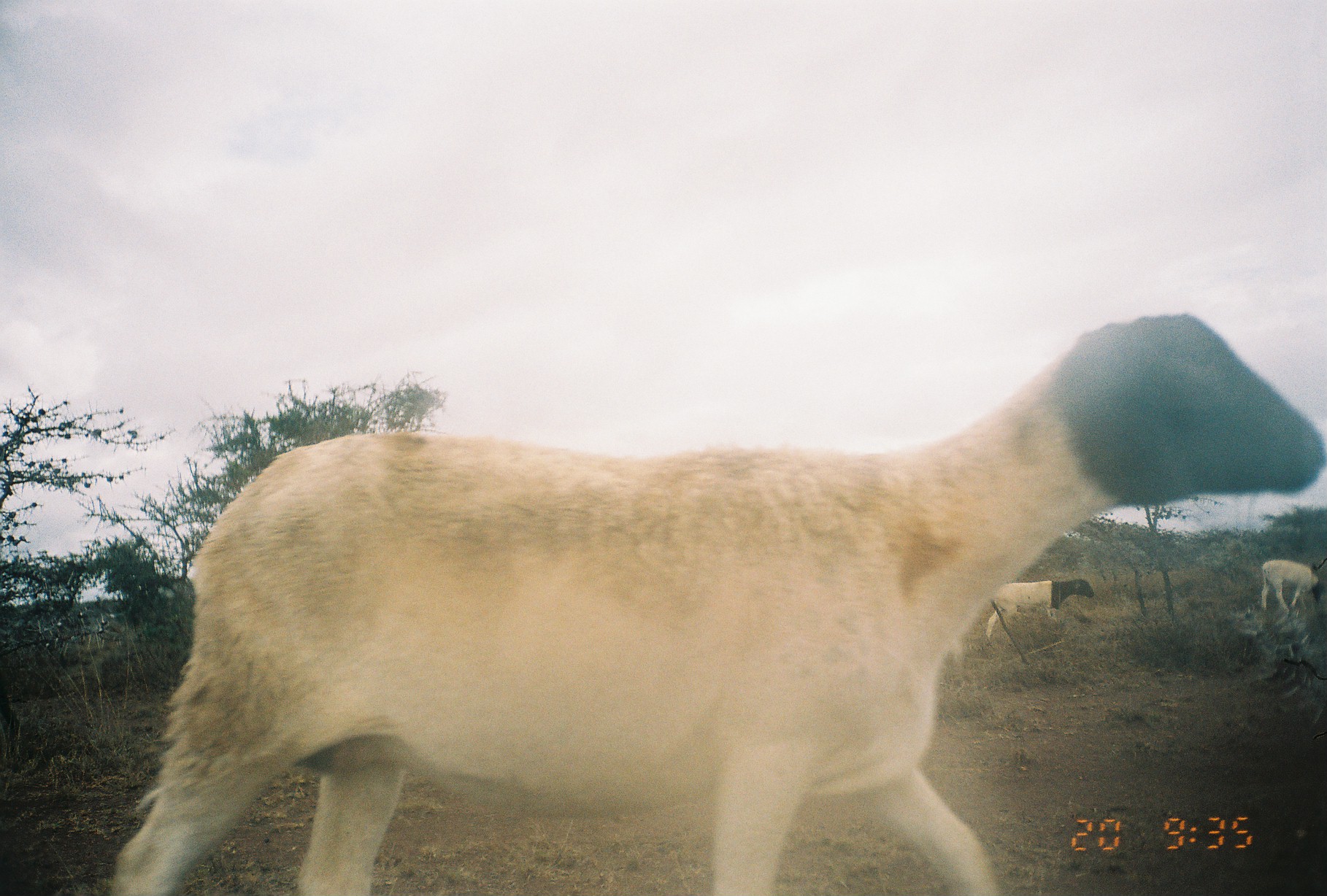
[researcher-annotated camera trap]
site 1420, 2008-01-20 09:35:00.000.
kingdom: Animalia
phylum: Chordata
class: Mammalia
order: Artiodactyla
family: Bovidae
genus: Ovis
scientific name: Ovis aries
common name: domestic sheep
Ovis aries (domestic sheep), count 3.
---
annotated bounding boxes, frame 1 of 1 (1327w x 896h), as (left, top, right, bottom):
ovis aries: (104, 307, 1327, 894); (984, 577, 1095, 638); (1257, 556, 1324, 612)